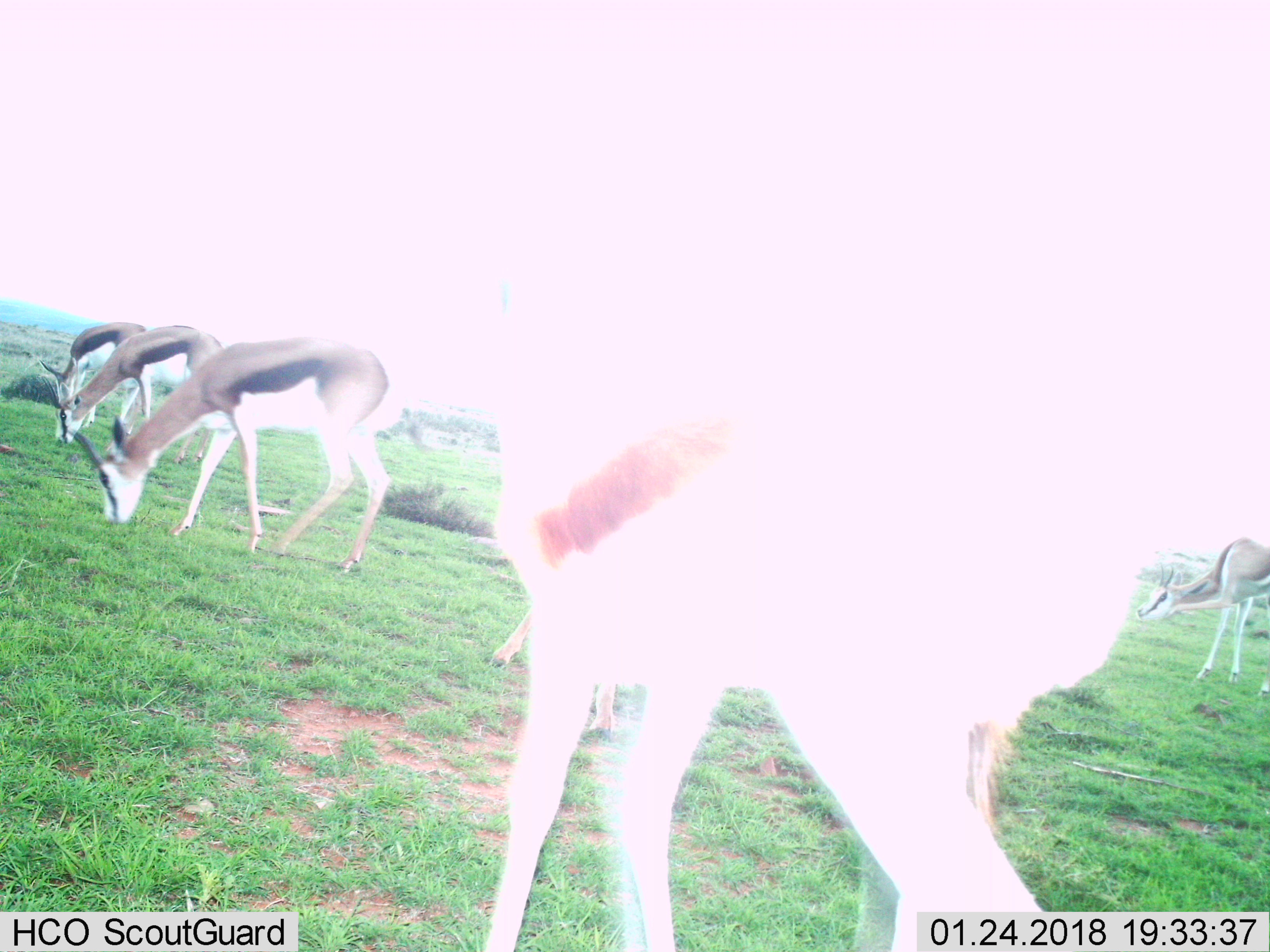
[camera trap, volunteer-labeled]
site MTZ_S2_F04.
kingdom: Animalia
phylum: Chordata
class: Mammalia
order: Artiodactyla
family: Bovidae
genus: Antidorcas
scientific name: Antidorcas marsupialis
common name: springbok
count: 6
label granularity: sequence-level